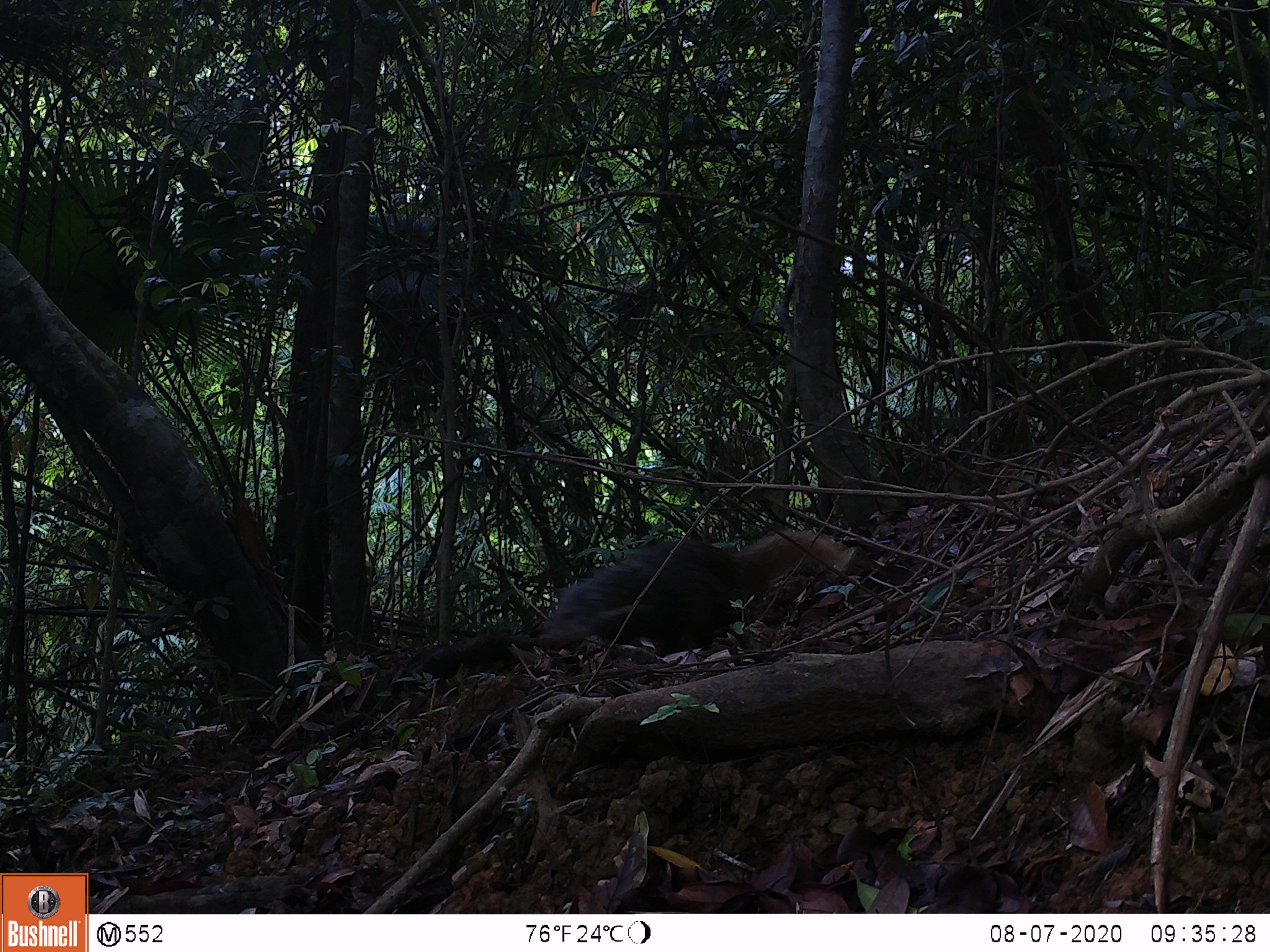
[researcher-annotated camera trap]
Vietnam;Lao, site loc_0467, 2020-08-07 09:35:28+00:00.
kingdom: Animalia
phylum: Chordata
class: Mammalia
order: Carnivora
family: Herpestidae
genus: Urva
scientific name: Urva urva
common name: crab-eating mongoose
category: crab eating mongoose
Crab eating mongoose (crab-eating mongoose) (Urva urva). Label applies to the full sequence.